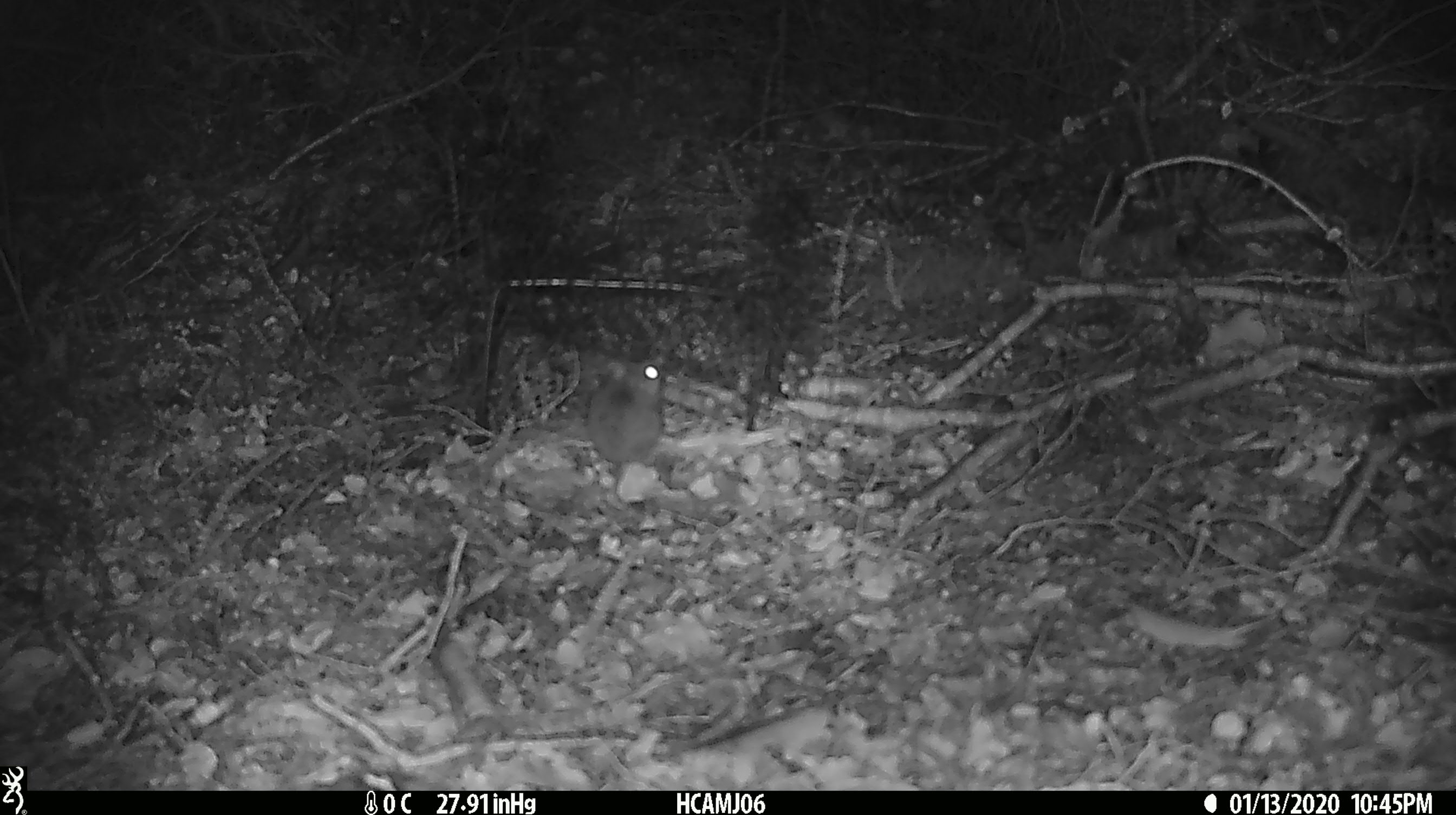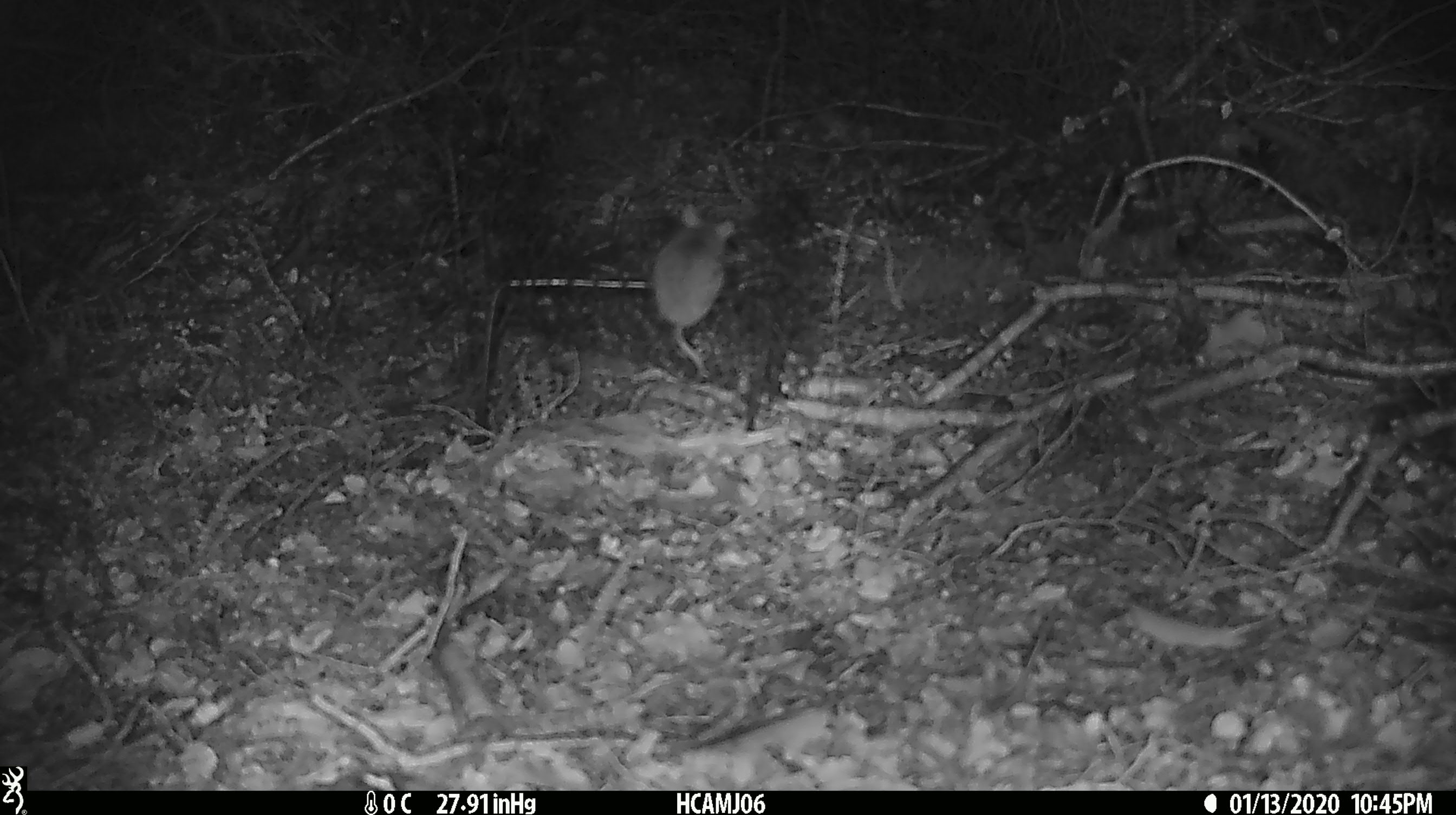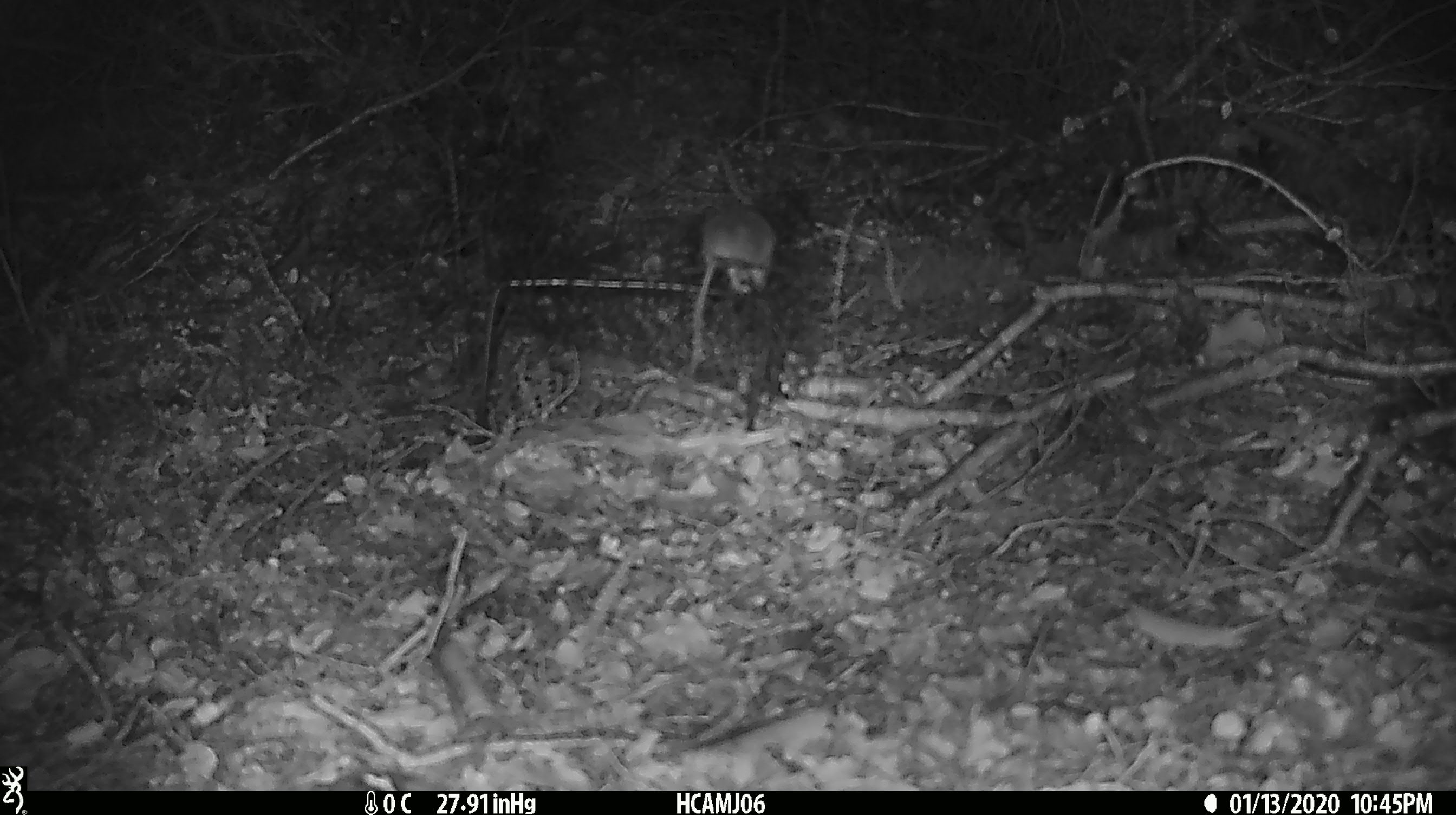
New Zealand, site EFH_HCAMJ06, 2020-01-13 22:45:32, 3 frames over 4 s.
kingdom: Animalia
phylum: Chordata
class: Mammalia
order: Rodentia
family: Muridae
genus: Mus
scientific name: Mus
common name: mouse